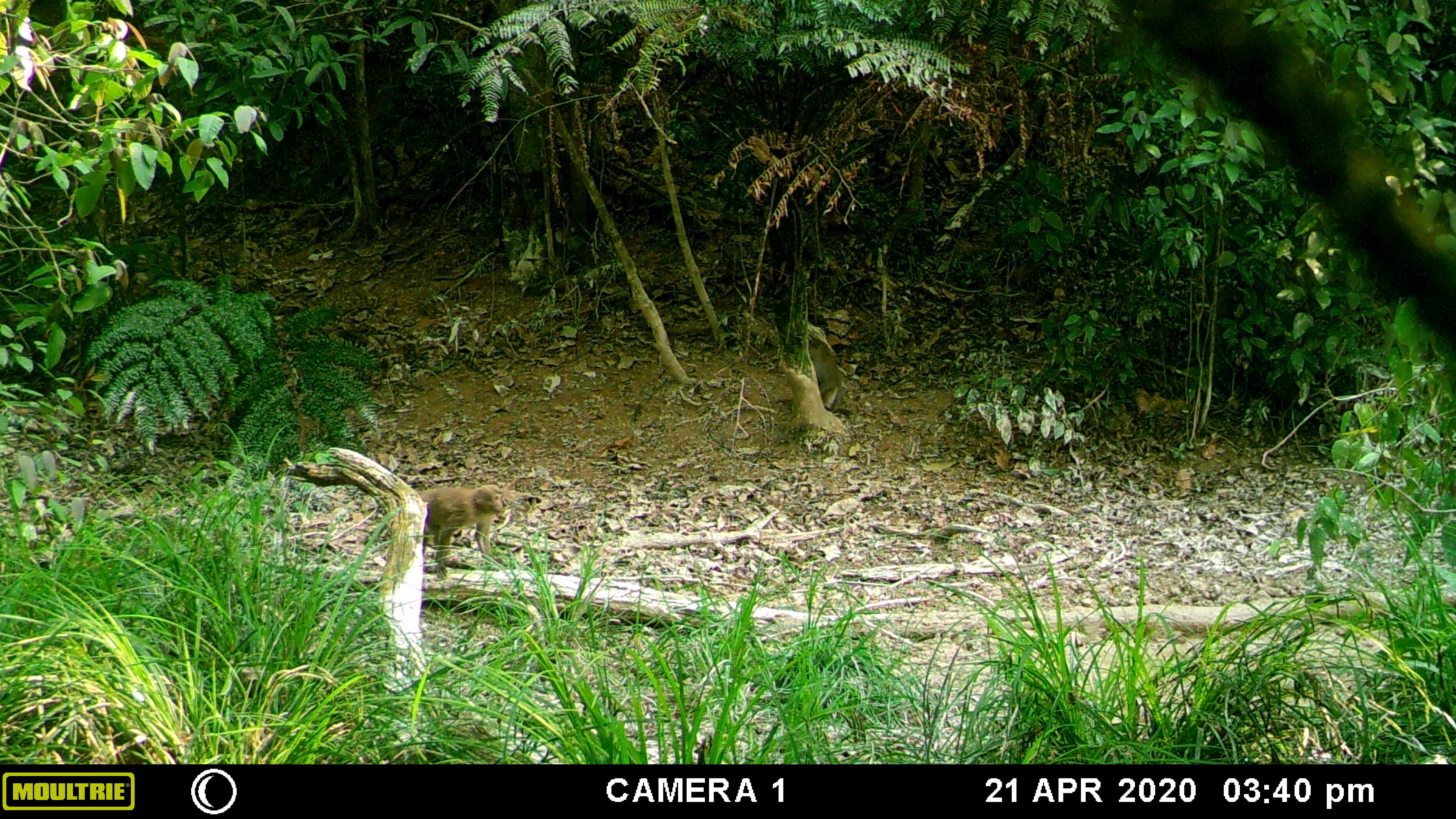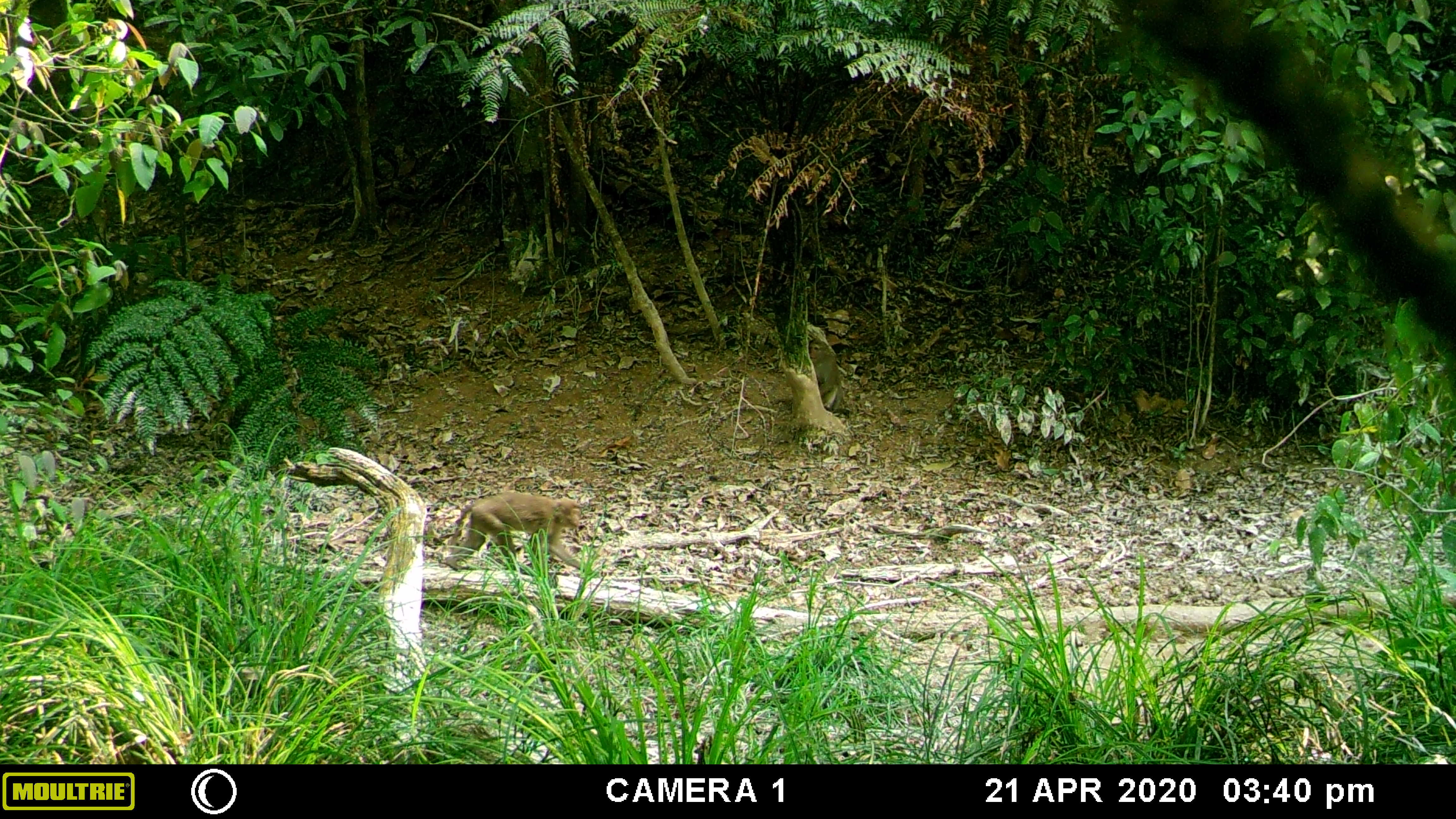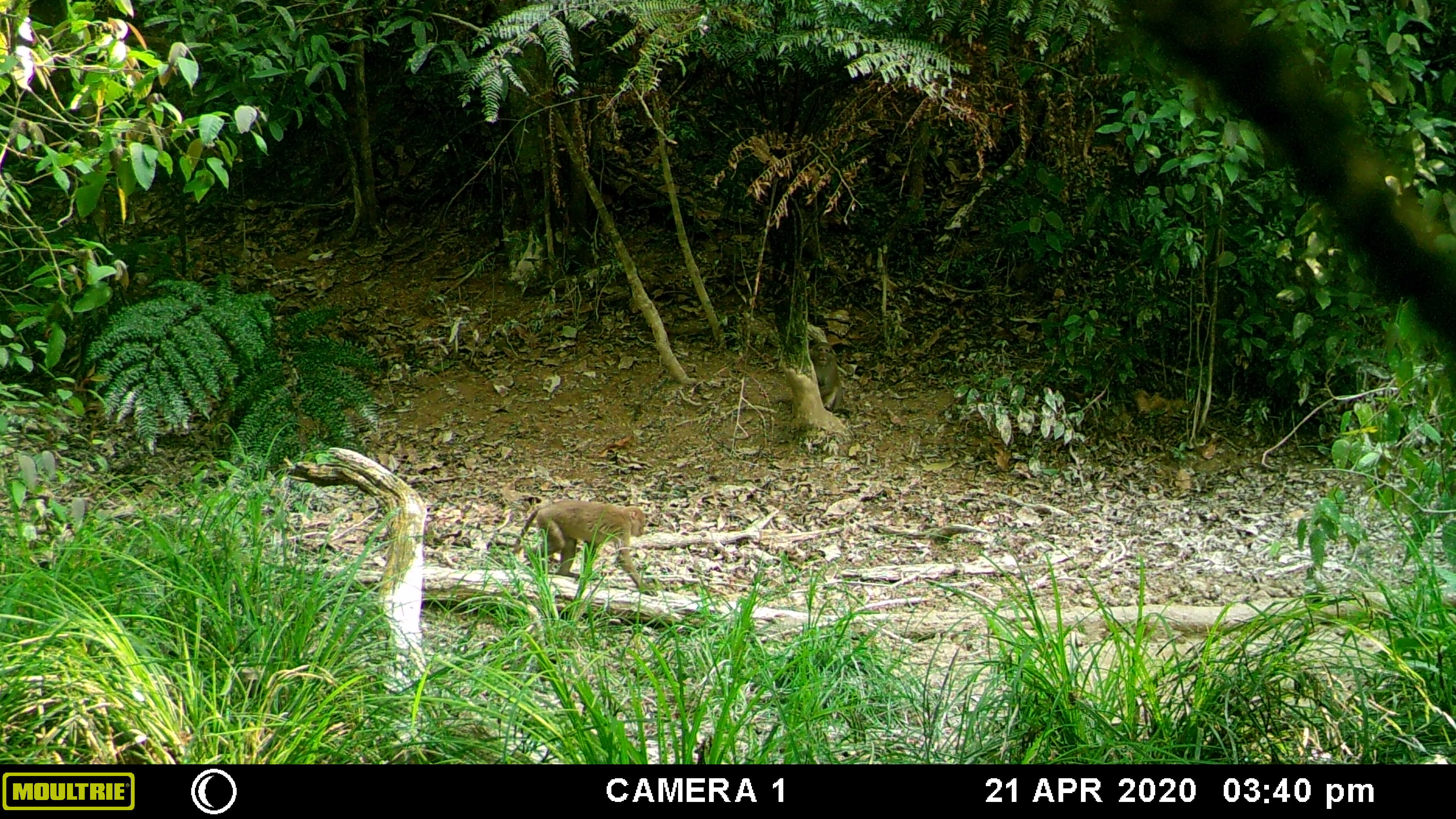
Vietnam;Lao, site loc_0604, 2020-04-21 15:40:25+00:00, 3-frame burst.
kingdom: Animalia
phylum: Chordata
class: Mammalia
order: Primates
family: Cercopithecidae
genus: Macaca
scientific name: Macaca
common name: macaques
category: assam or rhesus macaque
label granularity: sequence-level